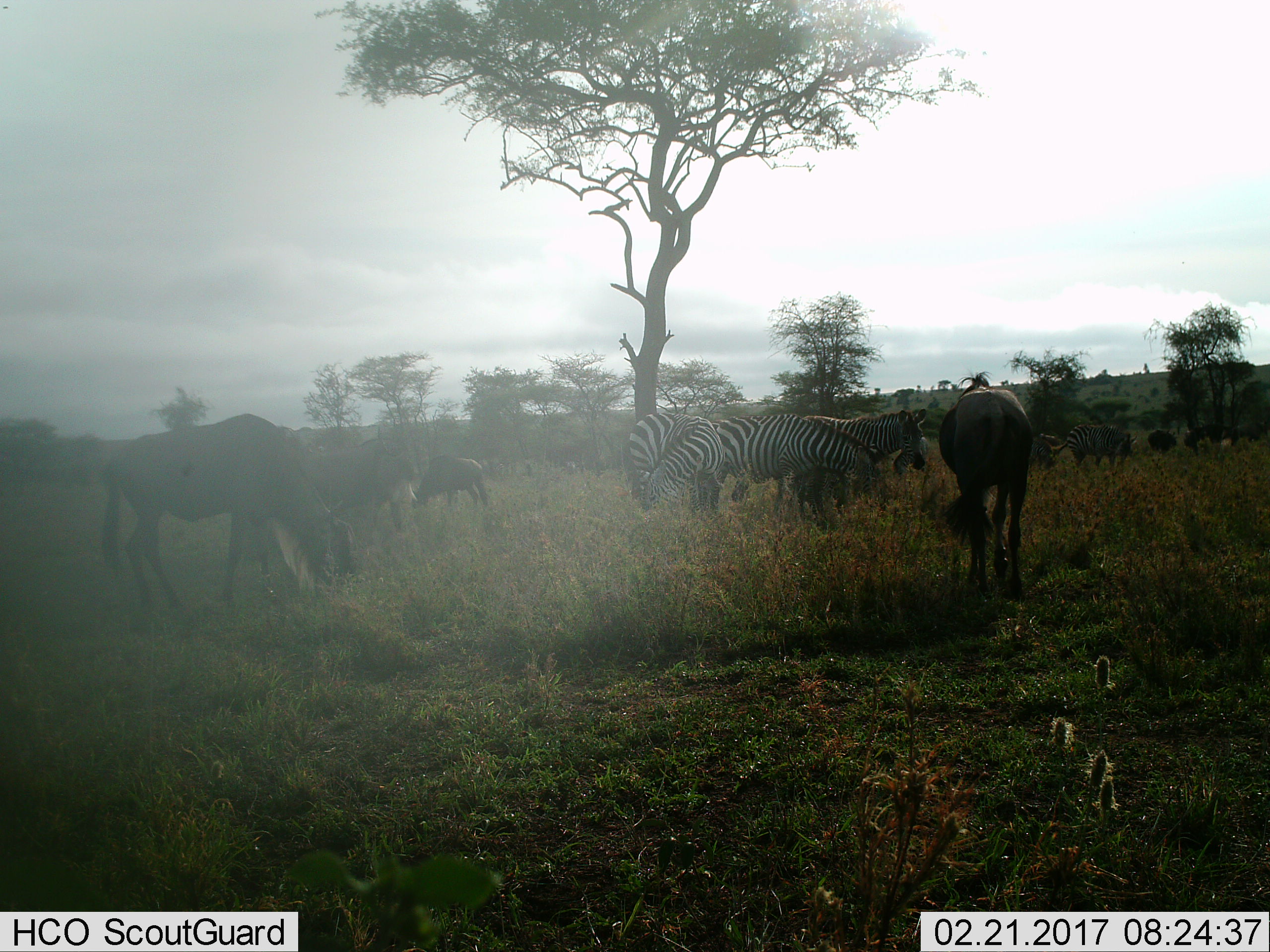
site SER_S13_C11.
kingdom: Animalia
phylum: Chordata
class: Mammalia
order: Artiodactyla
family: Bovidae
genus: Connochaetes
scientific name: Connochaetes taurinus taurinus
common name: blue wildebeest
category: wildebeestblue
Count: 4.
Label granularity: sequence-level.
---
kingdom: Animalia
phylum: Chordata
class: Mammalia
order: Perissodactyla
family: Equidae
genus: Equus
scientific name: Equus quagga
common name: plains zebra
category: zebraplains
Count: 4.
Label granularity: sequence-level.